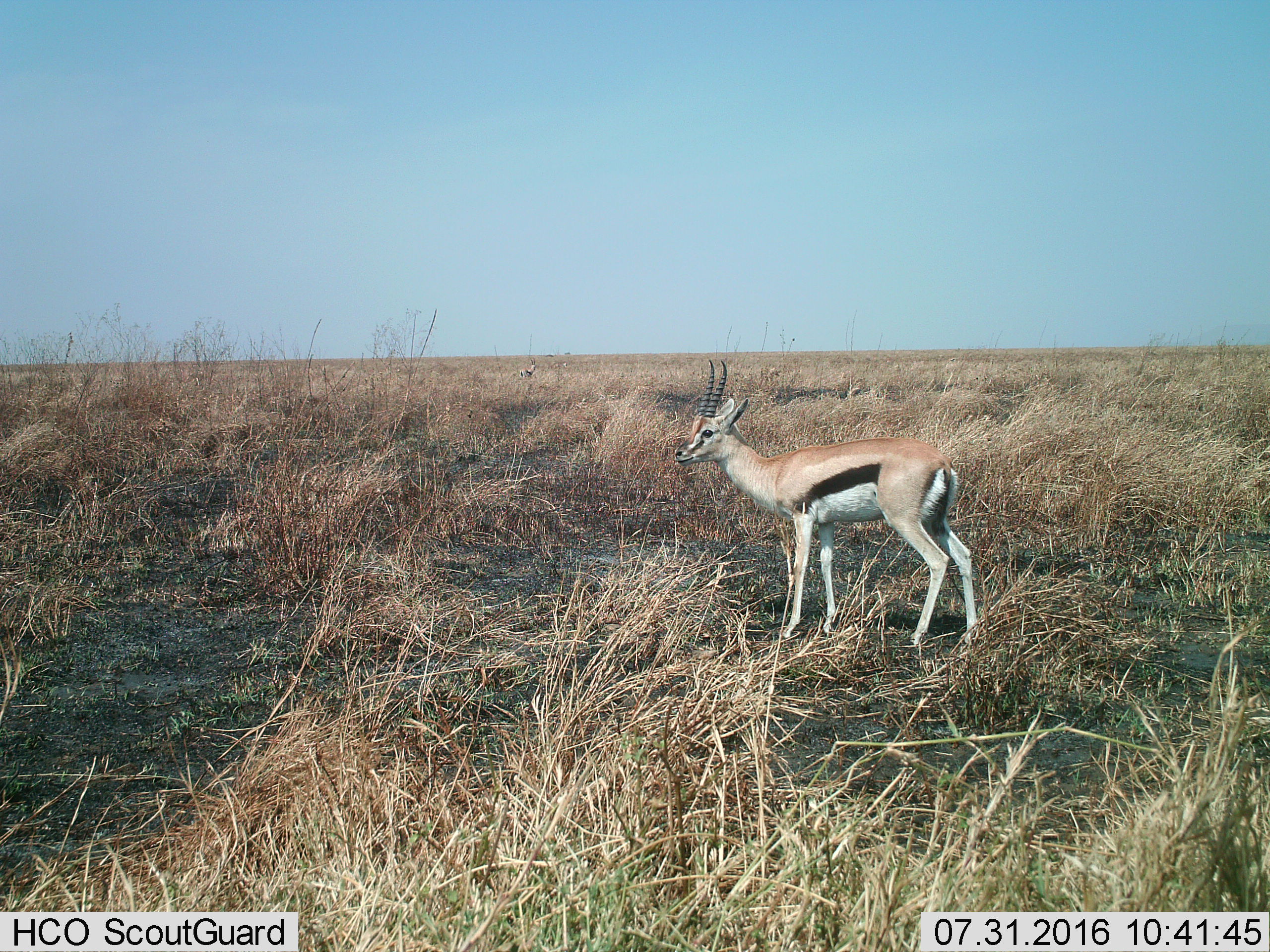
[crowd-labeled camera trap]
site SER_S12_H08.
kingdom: Animalia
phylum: Chordata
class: Mammalia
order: Artiodactyla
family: Bovidae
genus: Eudorcas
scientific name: Eudorcas thomsonii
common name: thomson's gazelle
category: gazellethomsons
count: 2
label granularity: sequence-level